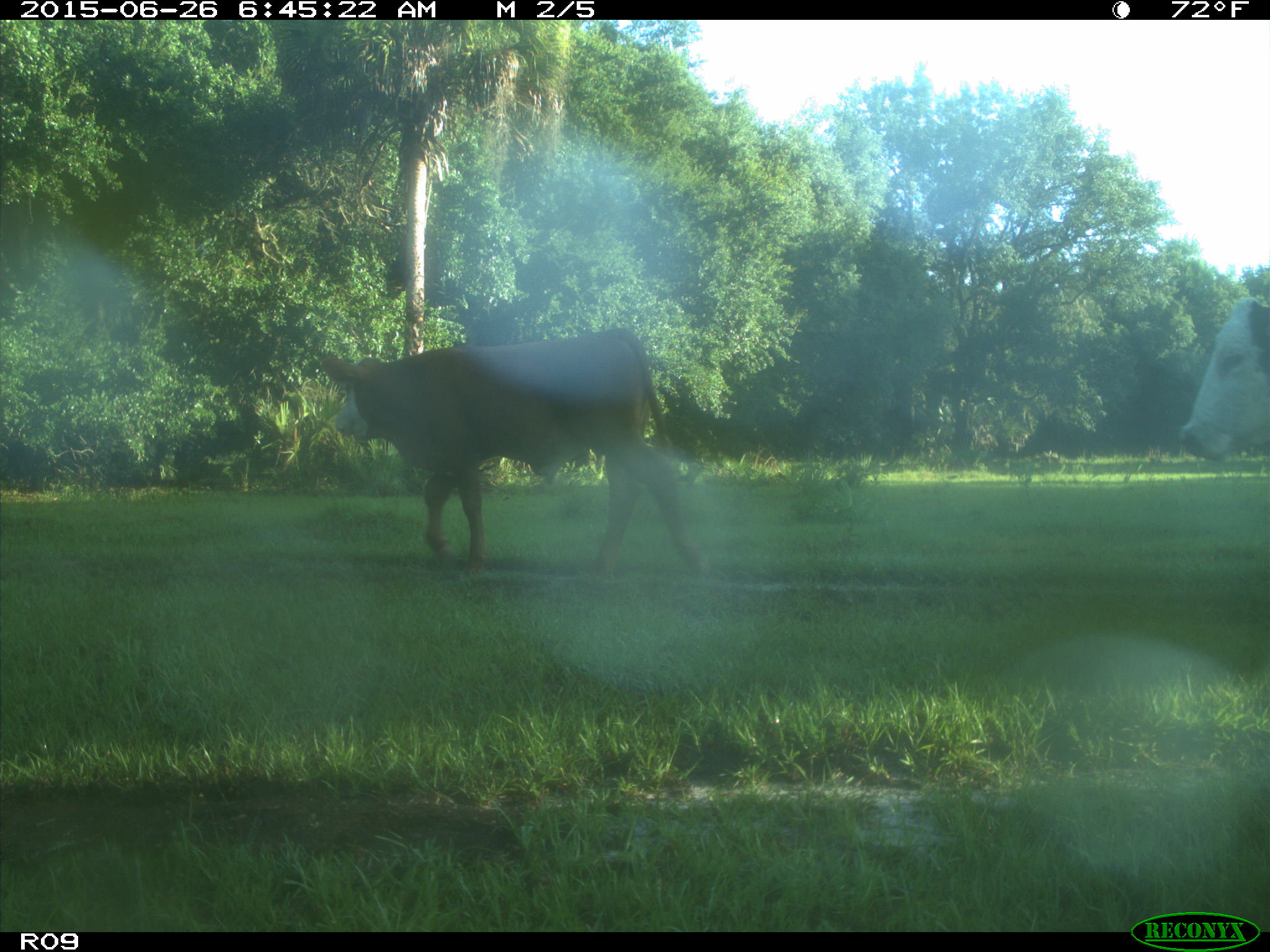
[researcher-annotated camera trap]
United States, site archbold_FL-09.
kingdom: Animalia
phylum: Chordata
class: Mammalia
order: Artiodactyla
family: Bovidae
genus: Bos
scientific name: Bos taurus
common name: domestic cow